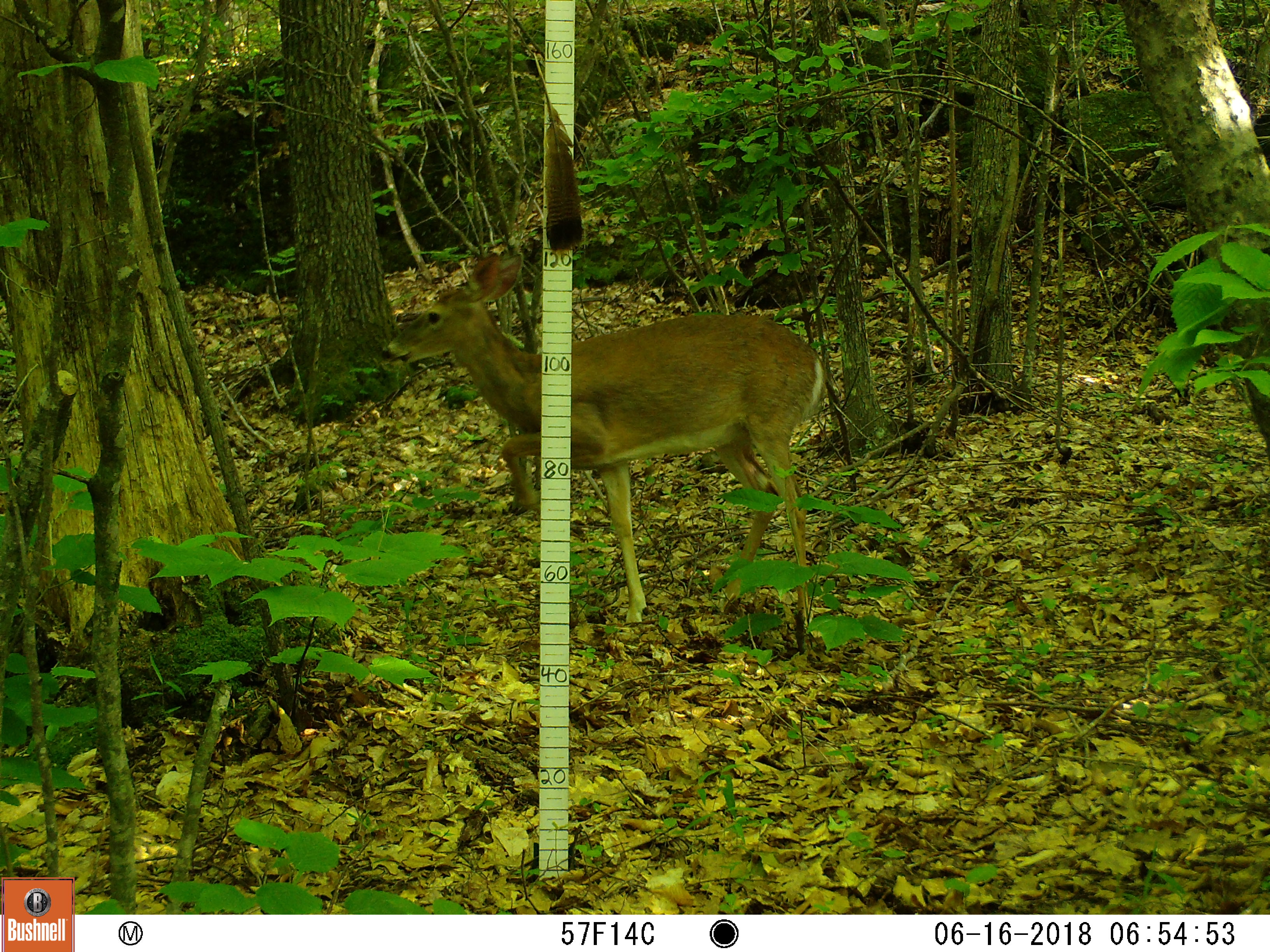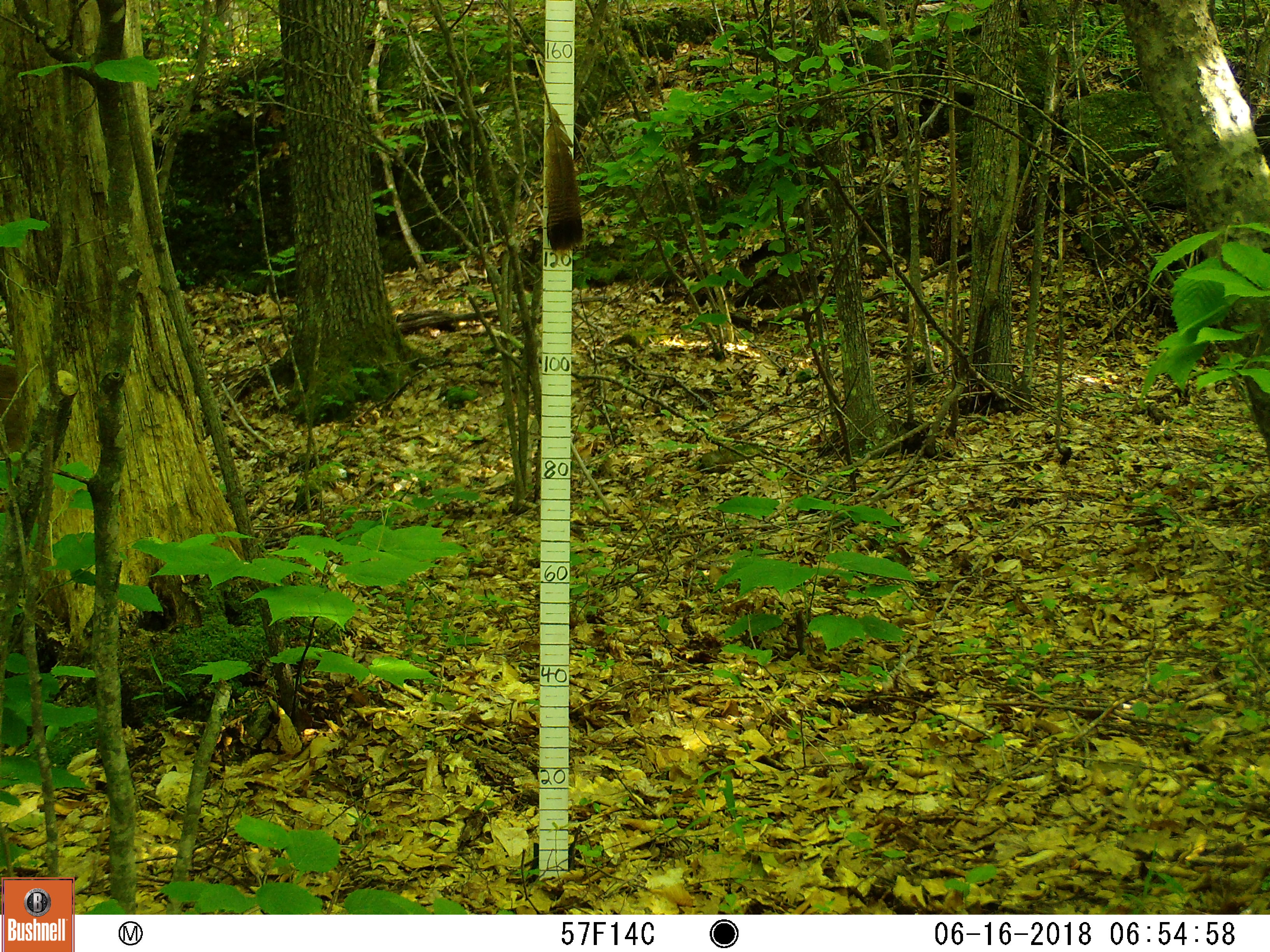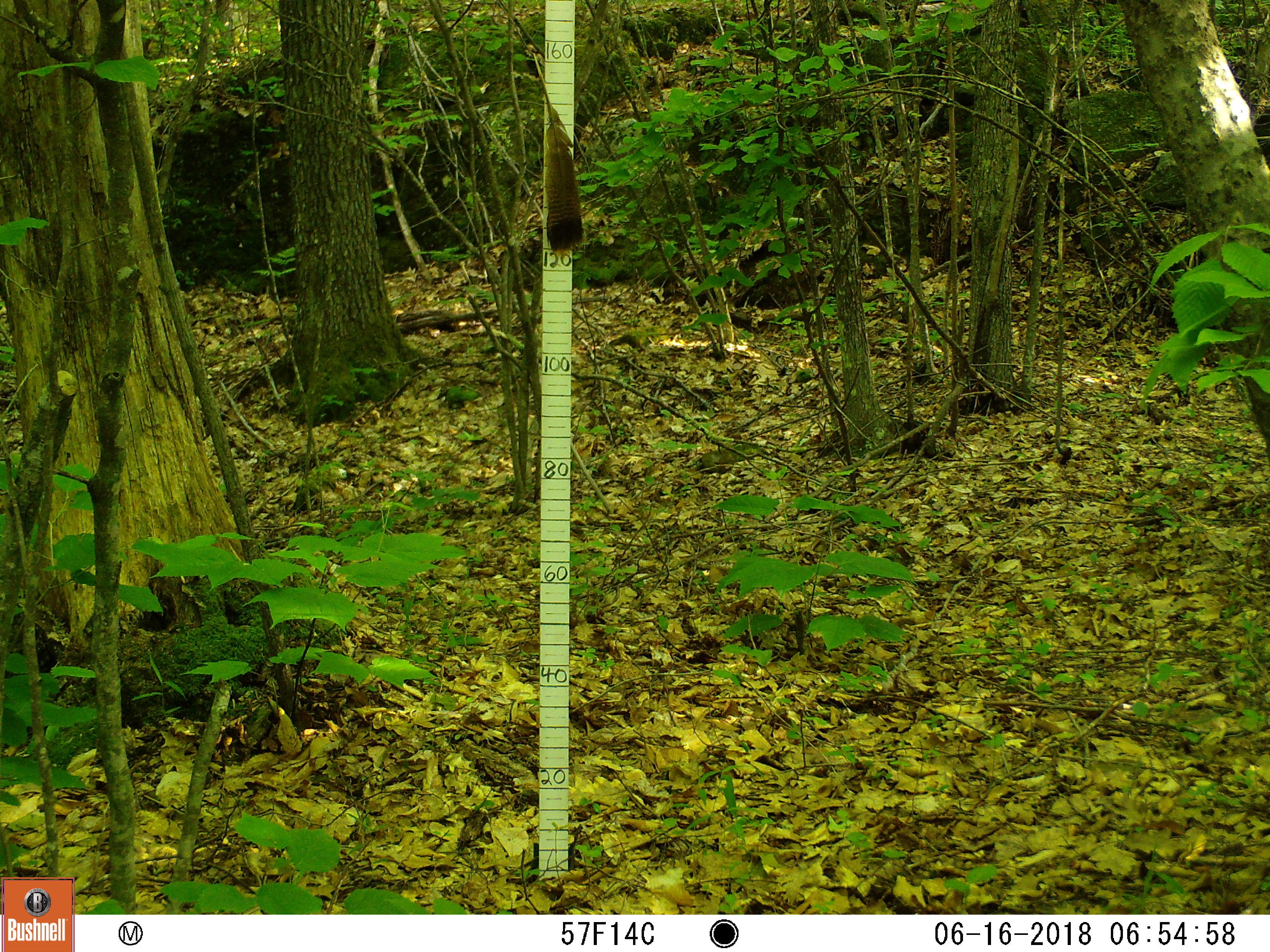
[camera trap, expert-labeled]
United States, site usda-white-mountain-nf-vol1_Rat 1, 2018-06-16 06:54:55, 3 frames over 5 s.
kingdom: Animalia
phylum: Chordata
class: Mammalia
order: Artiodactyla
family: Cervidae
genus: Odocoileus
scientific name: Odocoileus virginianus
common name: white-tailed deer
White-tailed deer (Odocoileus virginianus).